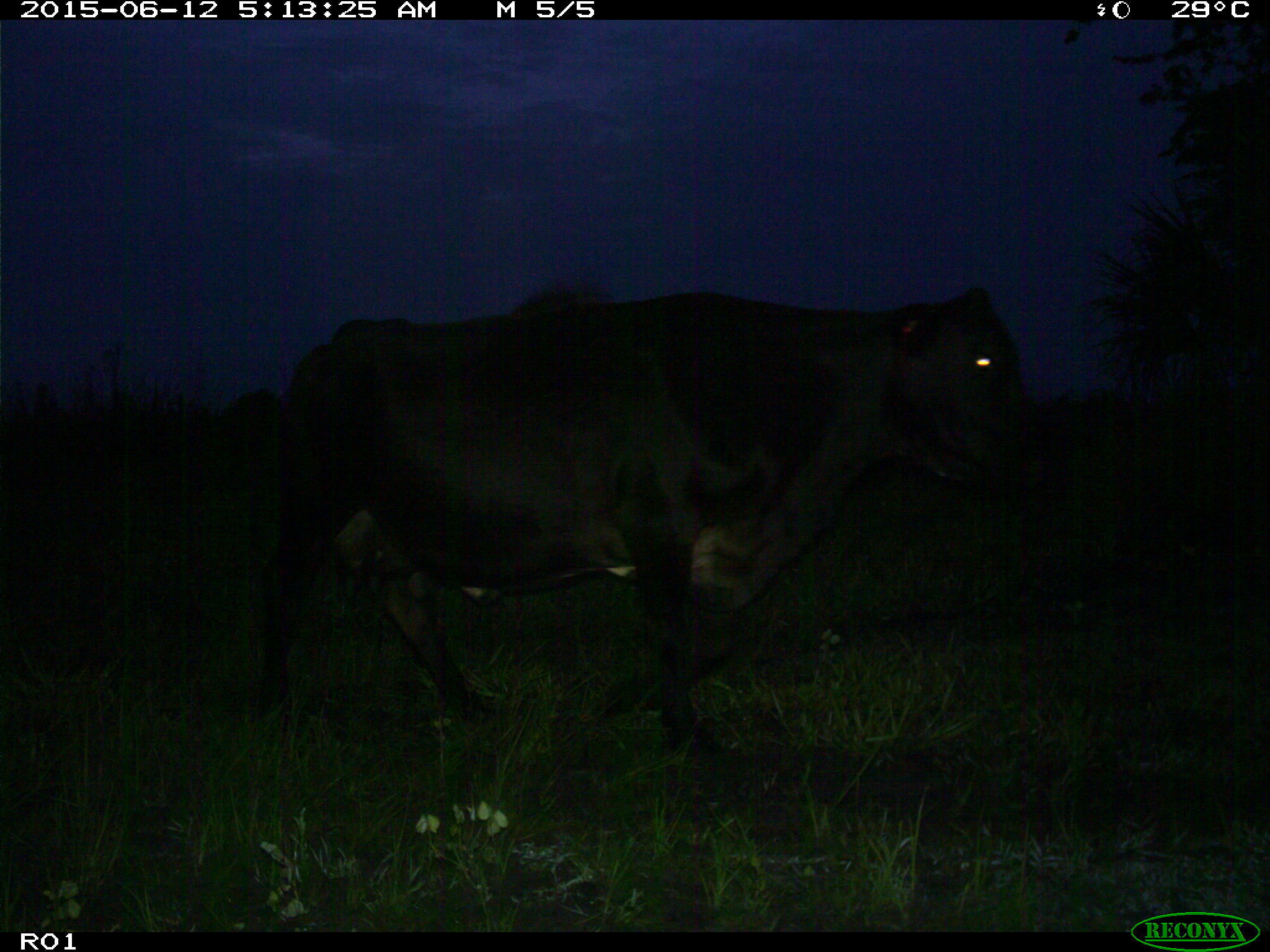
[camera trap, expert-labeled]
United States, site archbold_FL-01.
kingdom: Animalia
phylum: Chordata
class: Mammalia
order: Artiodactyla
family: Bovidae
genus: Bos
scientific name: Bos taurus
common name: domestic cow